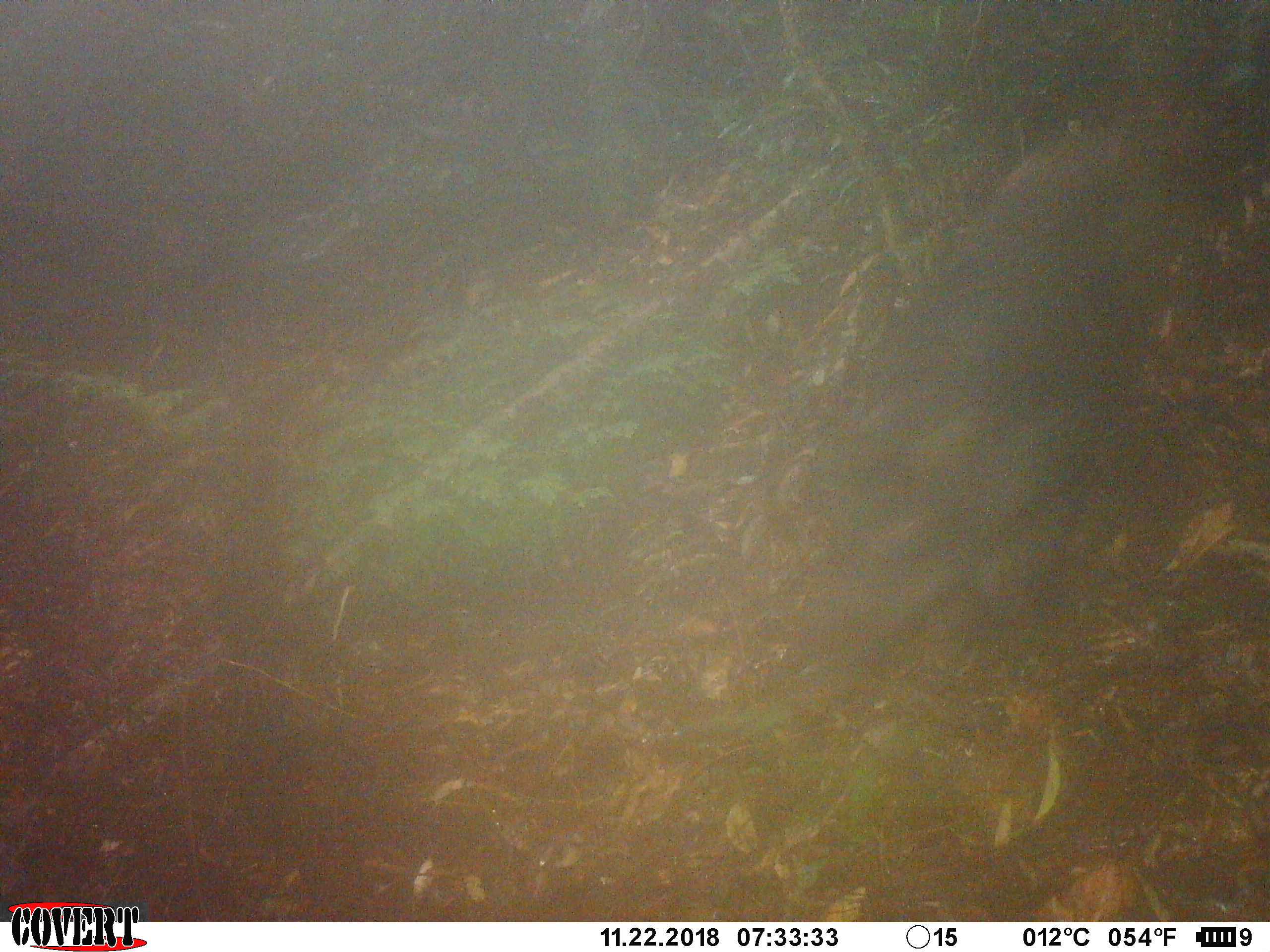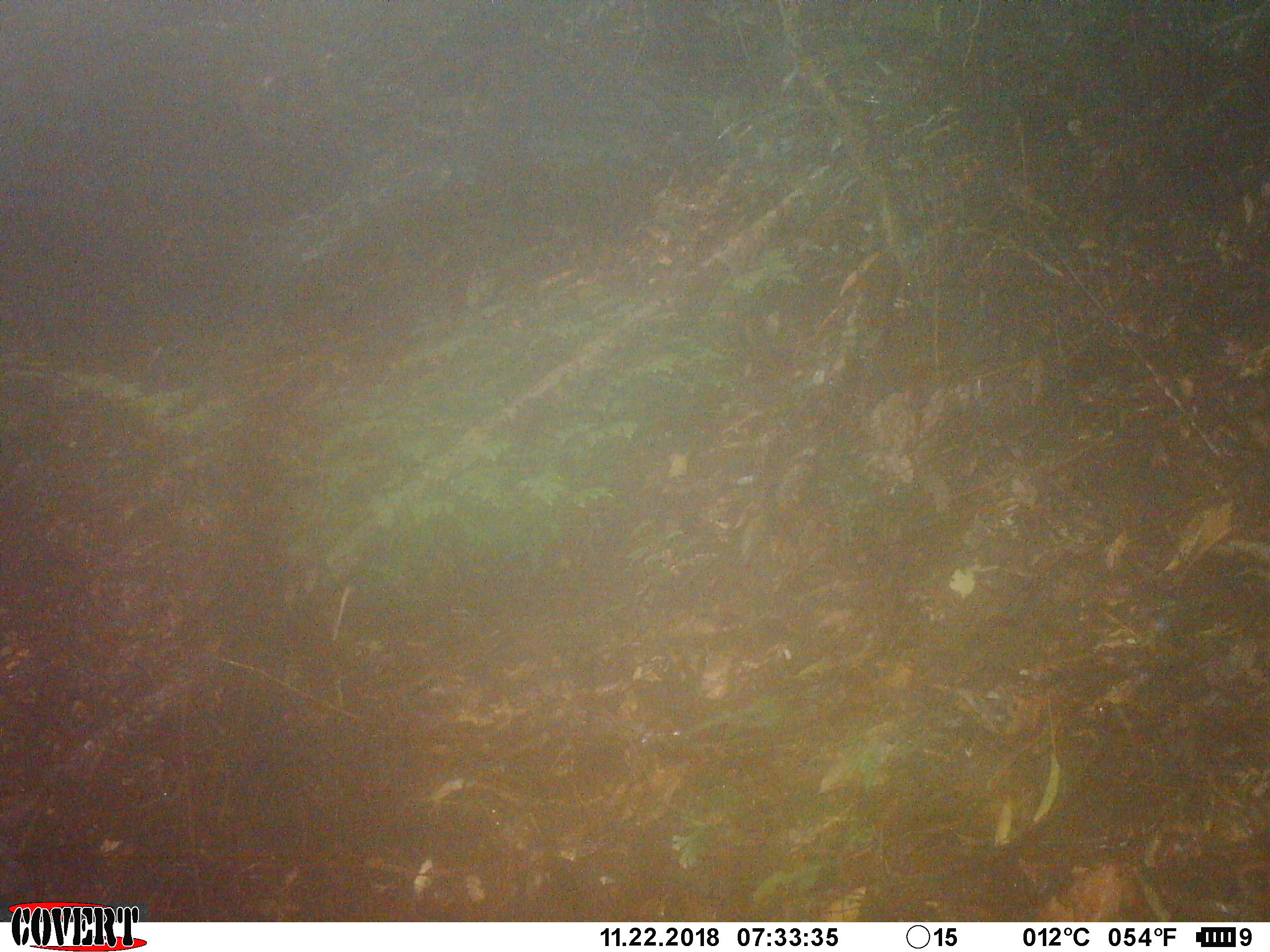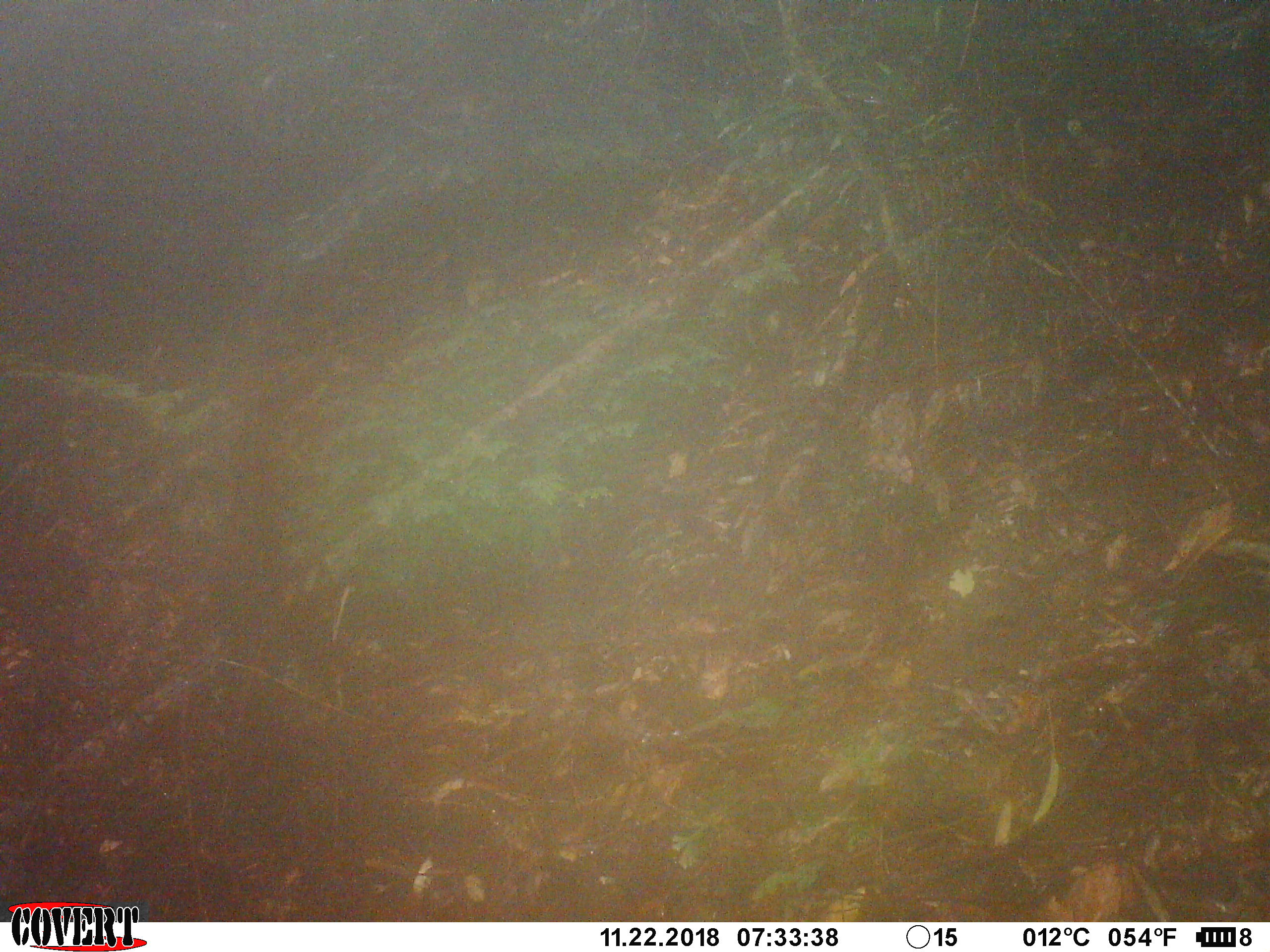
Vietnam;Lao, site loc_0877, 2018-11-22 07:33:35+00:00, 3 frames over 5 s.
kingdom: Animalia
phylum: Chordata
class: Mammalia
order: Artiodactyla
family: Suidae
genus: Sus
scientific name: Sus scrofa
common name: eurasian wild pig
Eurasian wild pig (Sus scrofa). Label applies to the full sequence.